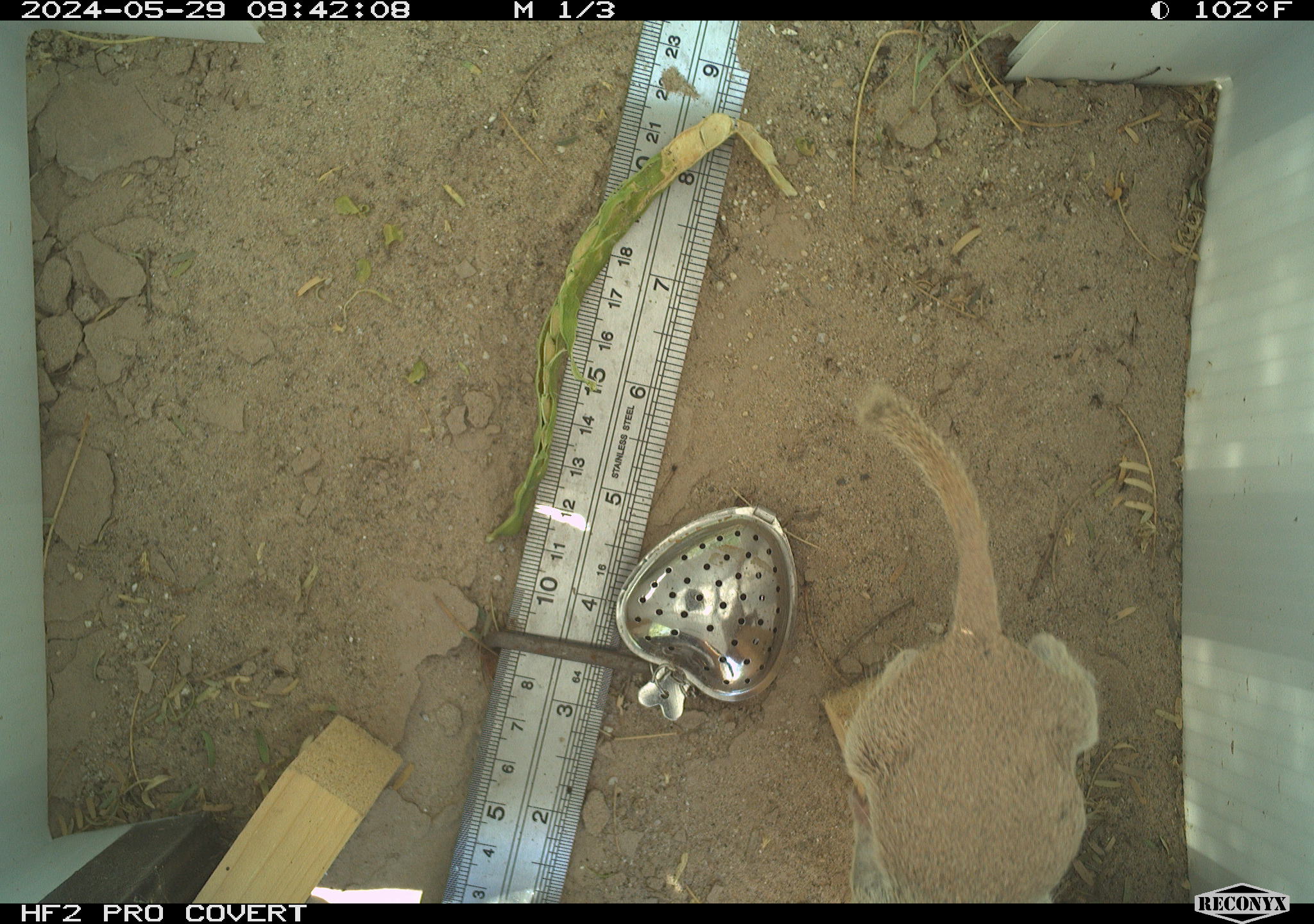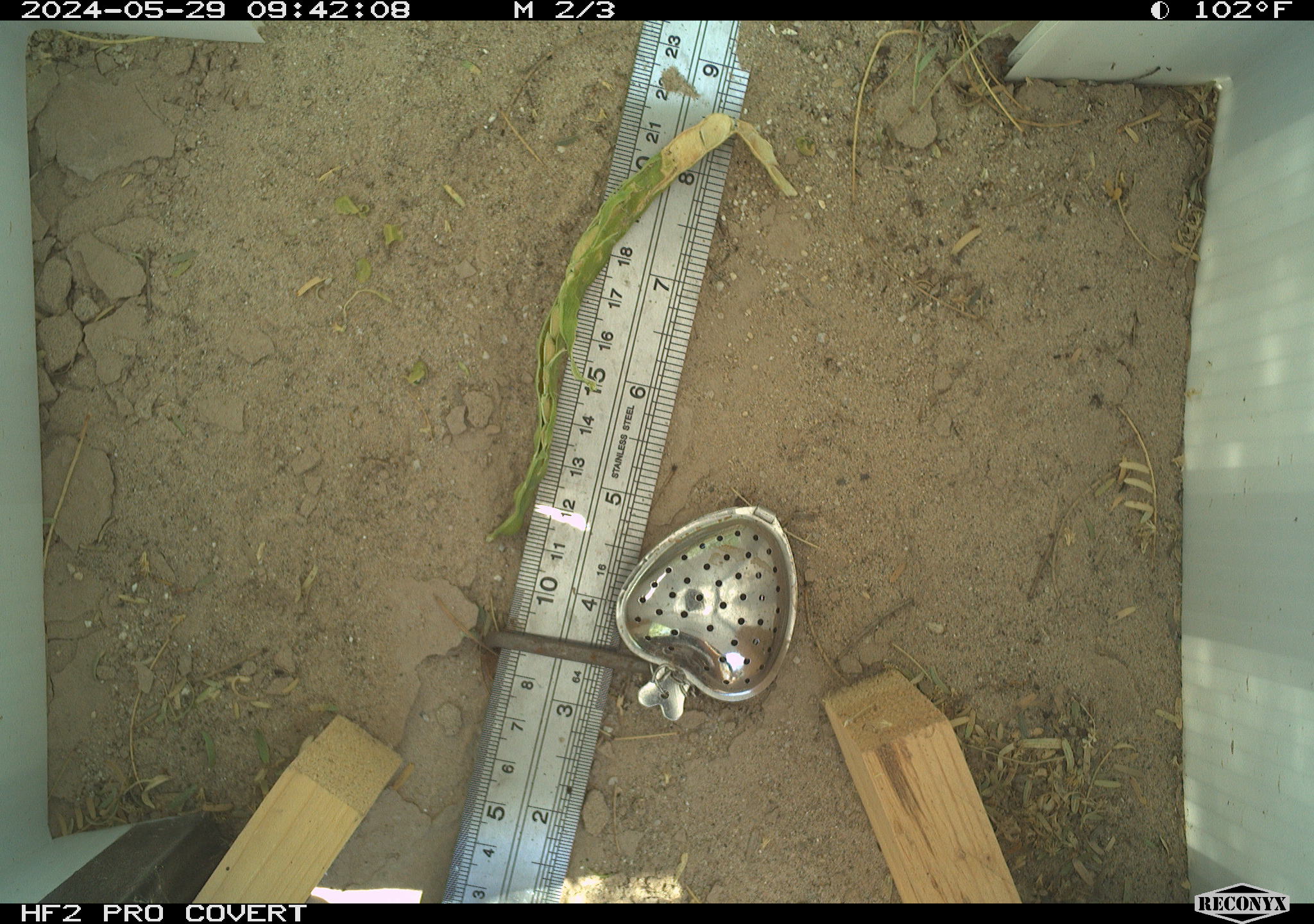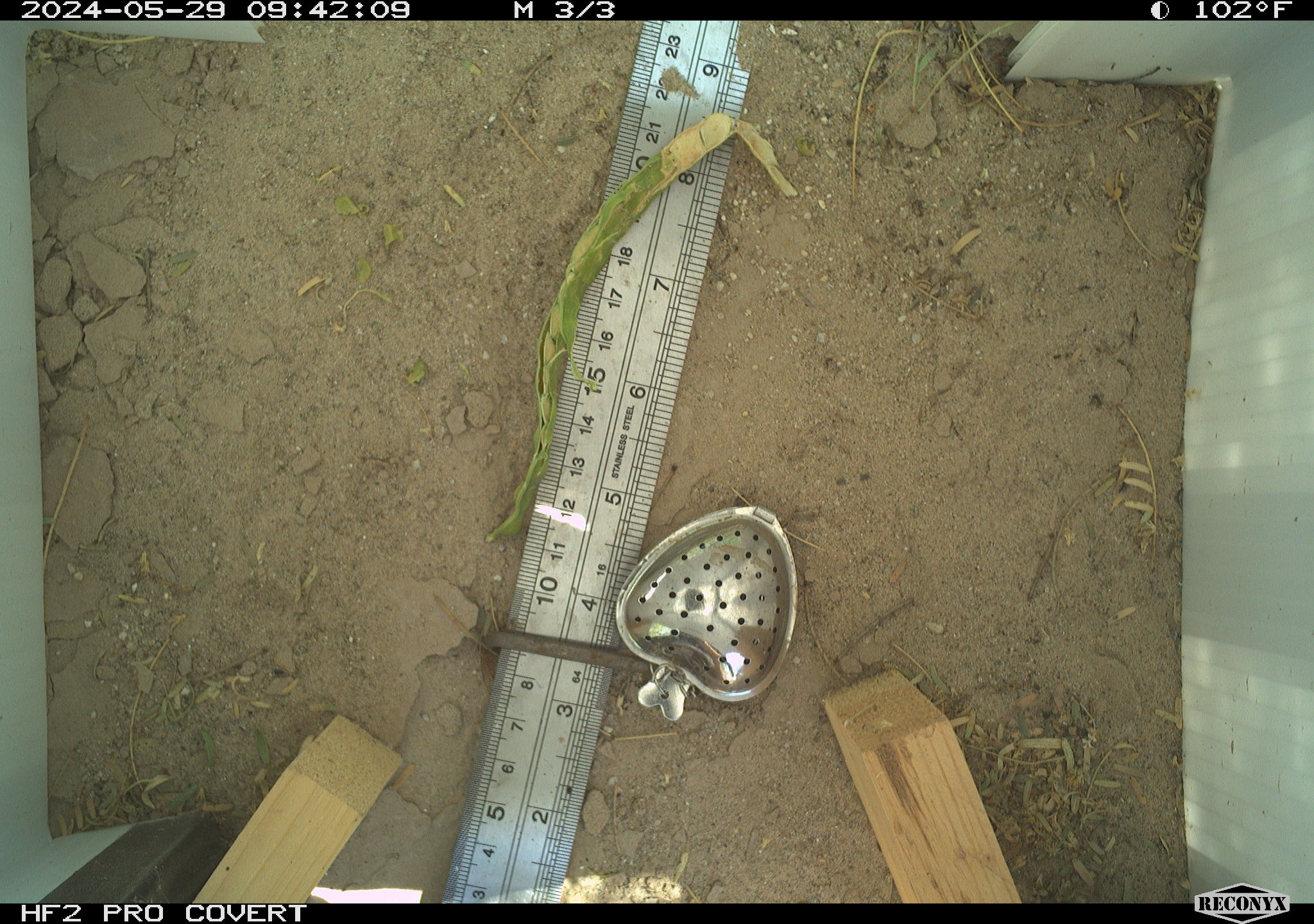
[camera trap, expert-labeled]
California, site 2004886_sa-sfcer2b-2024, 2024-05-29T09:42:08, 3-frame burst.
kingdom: Animalia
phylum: Chordata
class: Mammalia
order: Rodentia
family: Sciuridae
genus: Xerospermophilus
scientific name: Xerospermophilus tereticaudus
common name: round-tailed ground squirrel